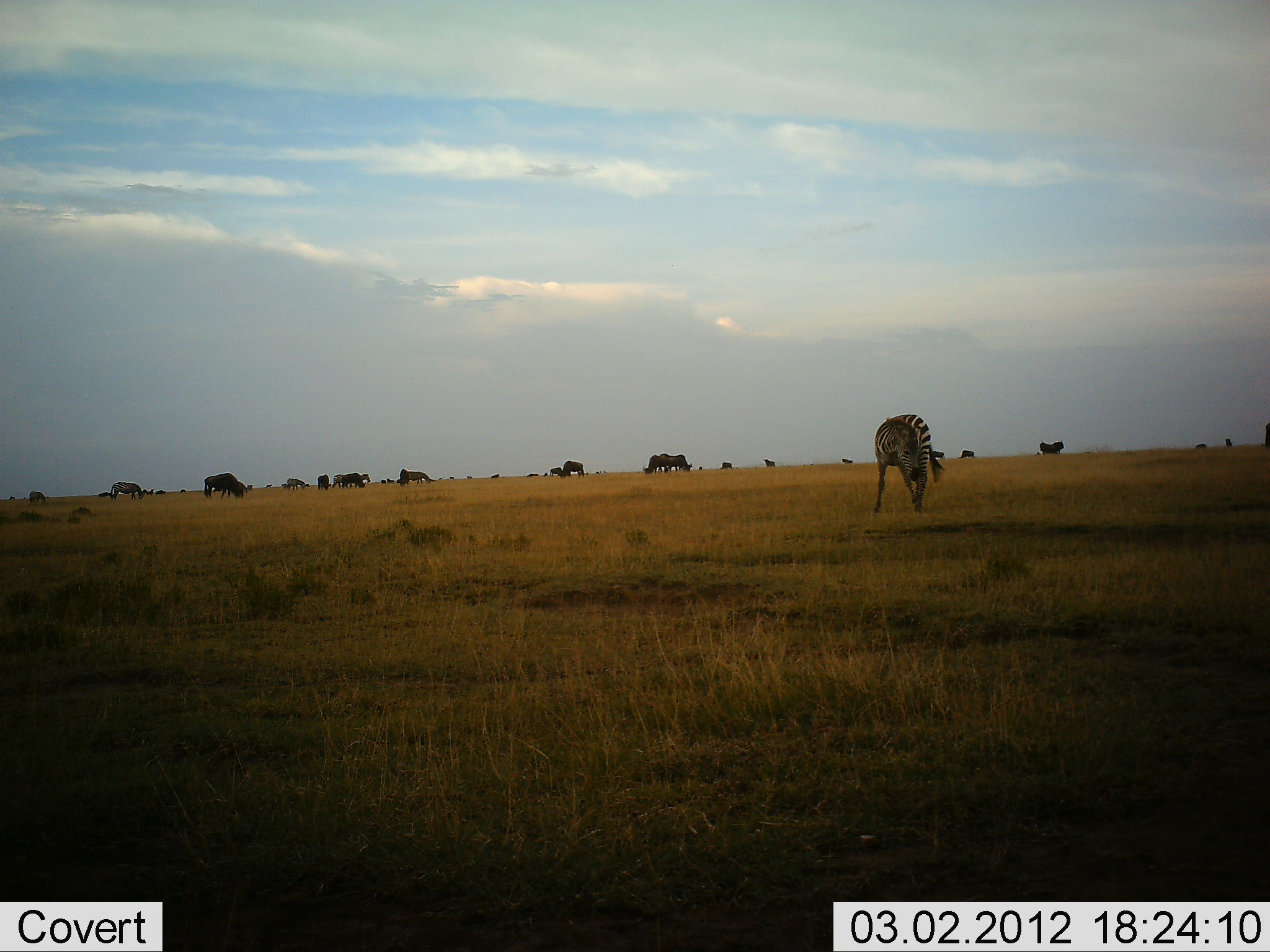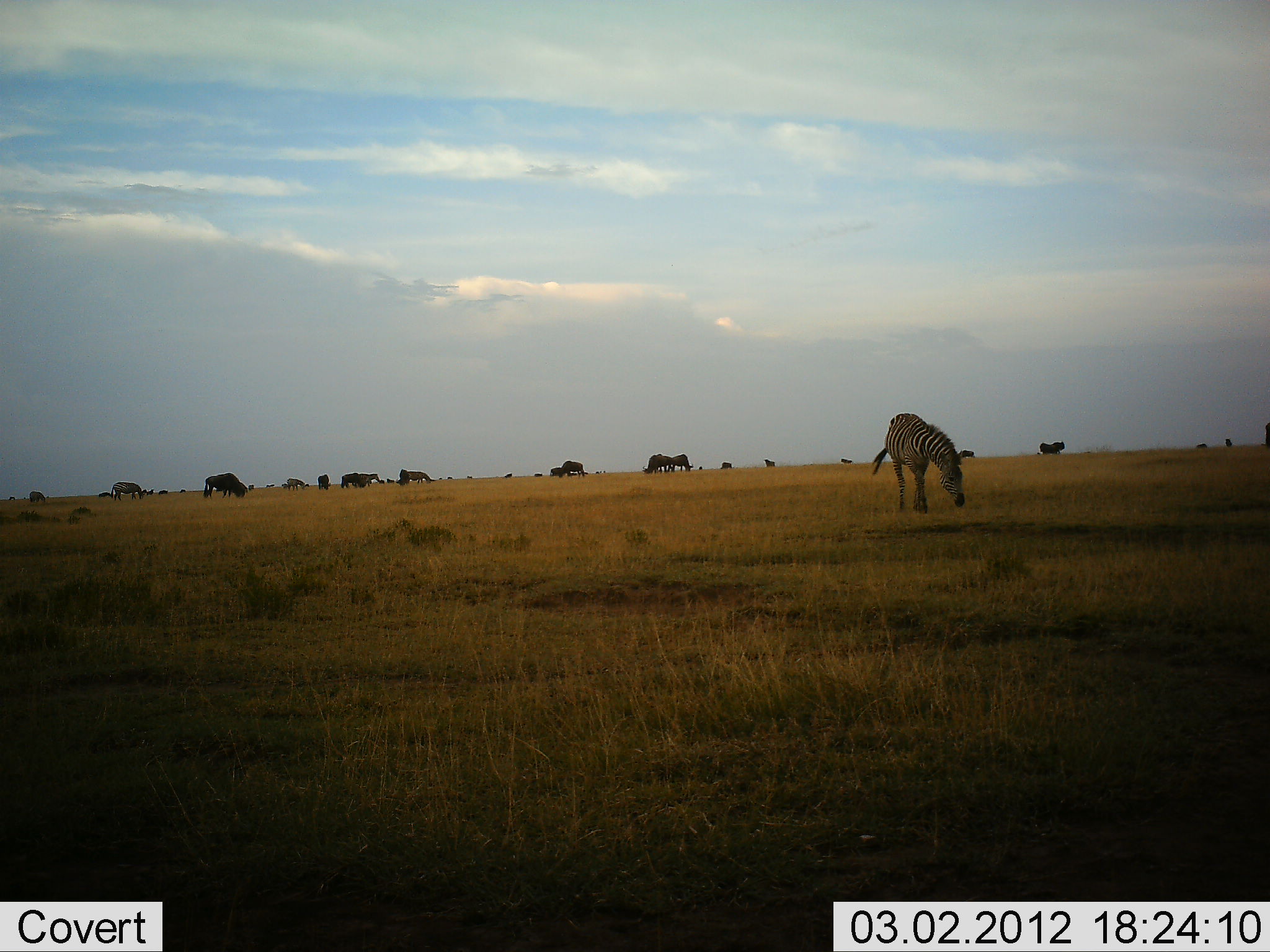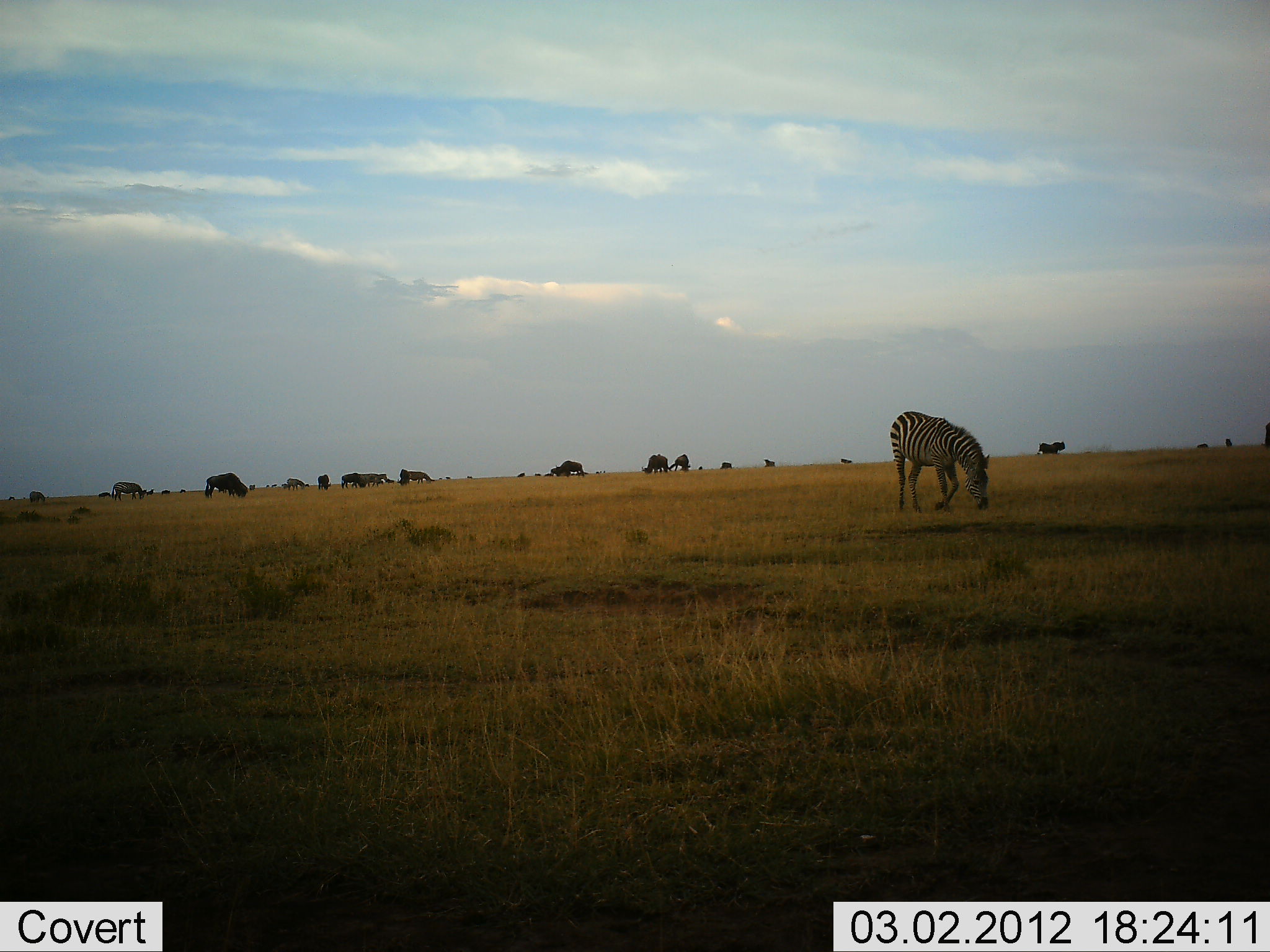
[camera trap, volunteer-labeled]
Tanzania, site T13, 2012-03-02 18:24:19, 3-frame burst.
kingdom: Animalia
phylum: Chordata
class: Mammalia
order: Artiodactyla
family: Bovidae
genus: Connochaetes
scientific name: Connochaetes taurinus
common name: blue wildebeest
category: wildebeest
Wildebeest (blue wildebeest) (Connochaetes taurinus), count 11-50. Behavior (volunteer vote fractions): standing 57%, resting 0%, moving 29%, interacting 0%. Young present (vote fraction): 0%. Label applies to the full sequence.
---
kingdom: Animalia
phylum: Chordata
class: Mammalia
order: Perissodactyla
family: Equidae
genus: Equus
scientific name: Equus quagga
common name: plains zebra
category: zebra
Zebra (plains zebra) (Equus quagga), count 1. Behavior (volunteer vote fractions): standing 38%, resting 0%, moving 12%, interacting 0%. Young present (vote fraction): 0%. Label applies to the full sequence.